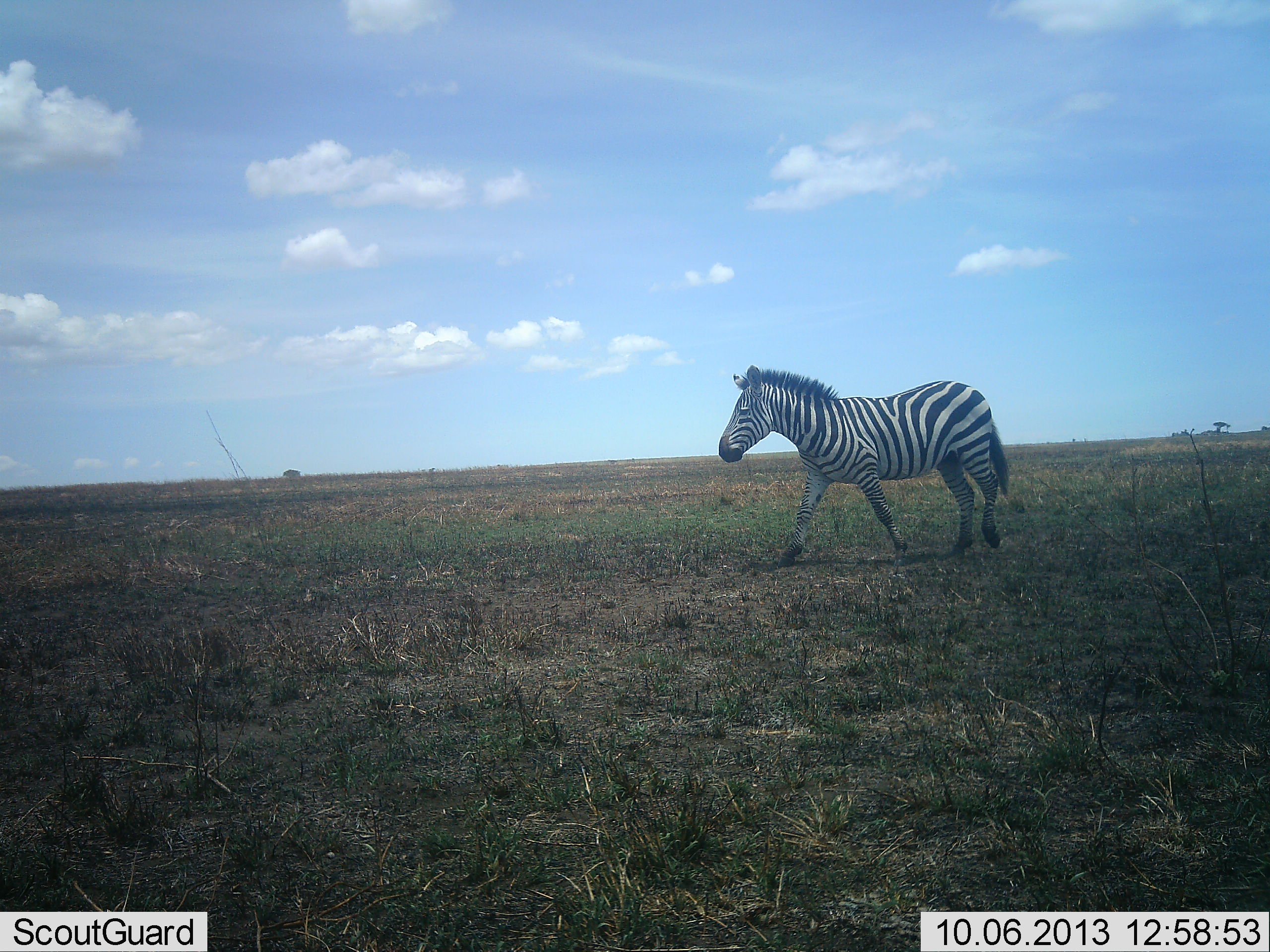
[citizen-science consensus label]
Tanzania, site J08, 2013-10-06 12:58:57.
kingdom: Animalia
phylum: Chordata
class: Mammalia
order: Perissodactyla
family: Equidae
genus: Equus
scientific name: Equus quagga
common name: plains zebra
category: zebra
Zebra (plains zebra) (Equus quagga), count 1. Behavior (volunteer vote fractions): standing 0%, resting 0%, moving 100%, interacting 0%. Young present (vote fraction): 0%. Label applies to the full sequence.